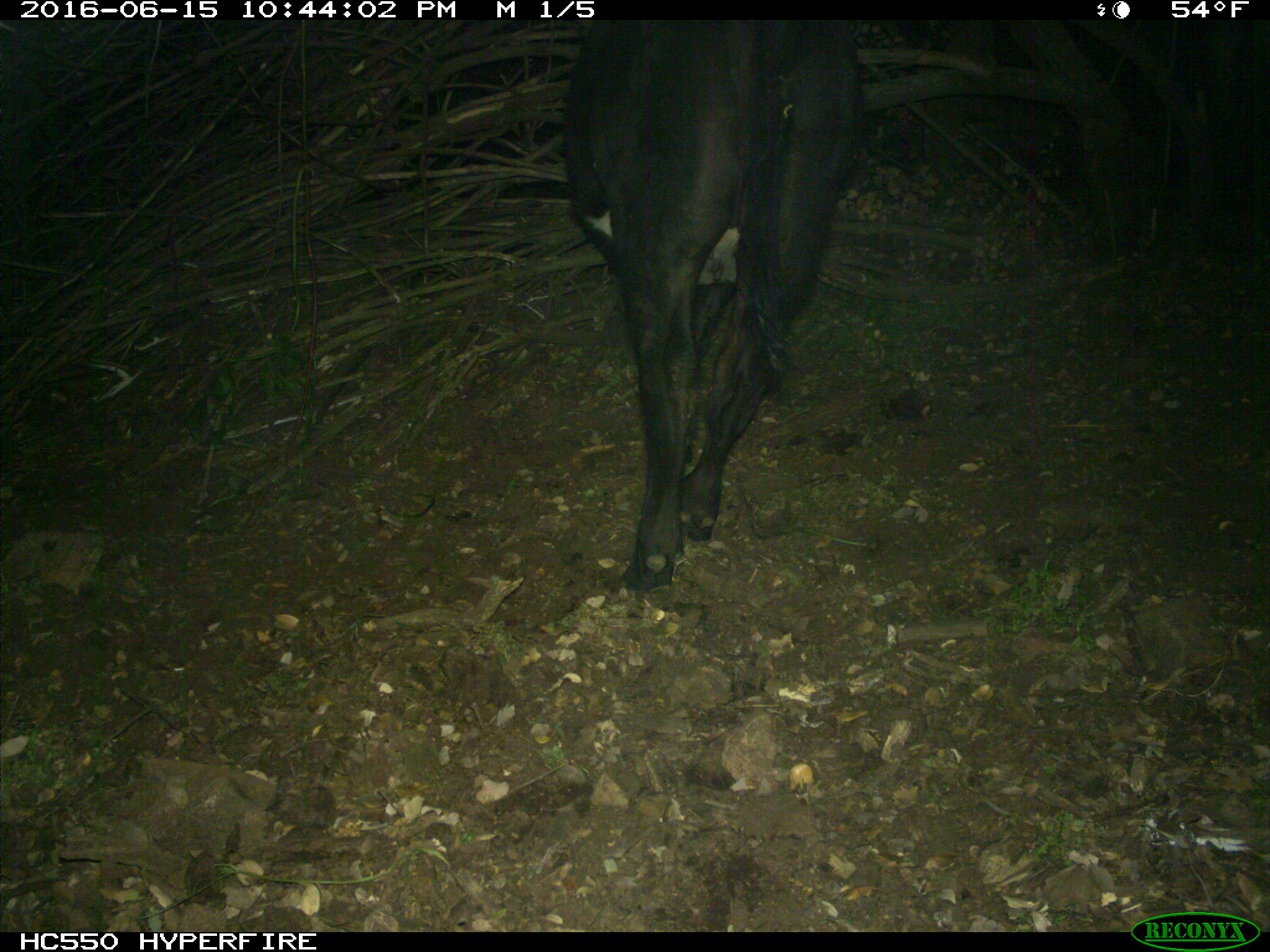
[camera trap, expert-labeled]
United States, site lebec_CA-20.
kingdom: Animalia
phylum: Chordata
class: Mammalia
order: Artiodactyla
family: Bovidae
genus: Bos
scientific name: Bos taurus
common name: domestic cow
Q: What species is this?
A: Bos taurus (domestic cow).